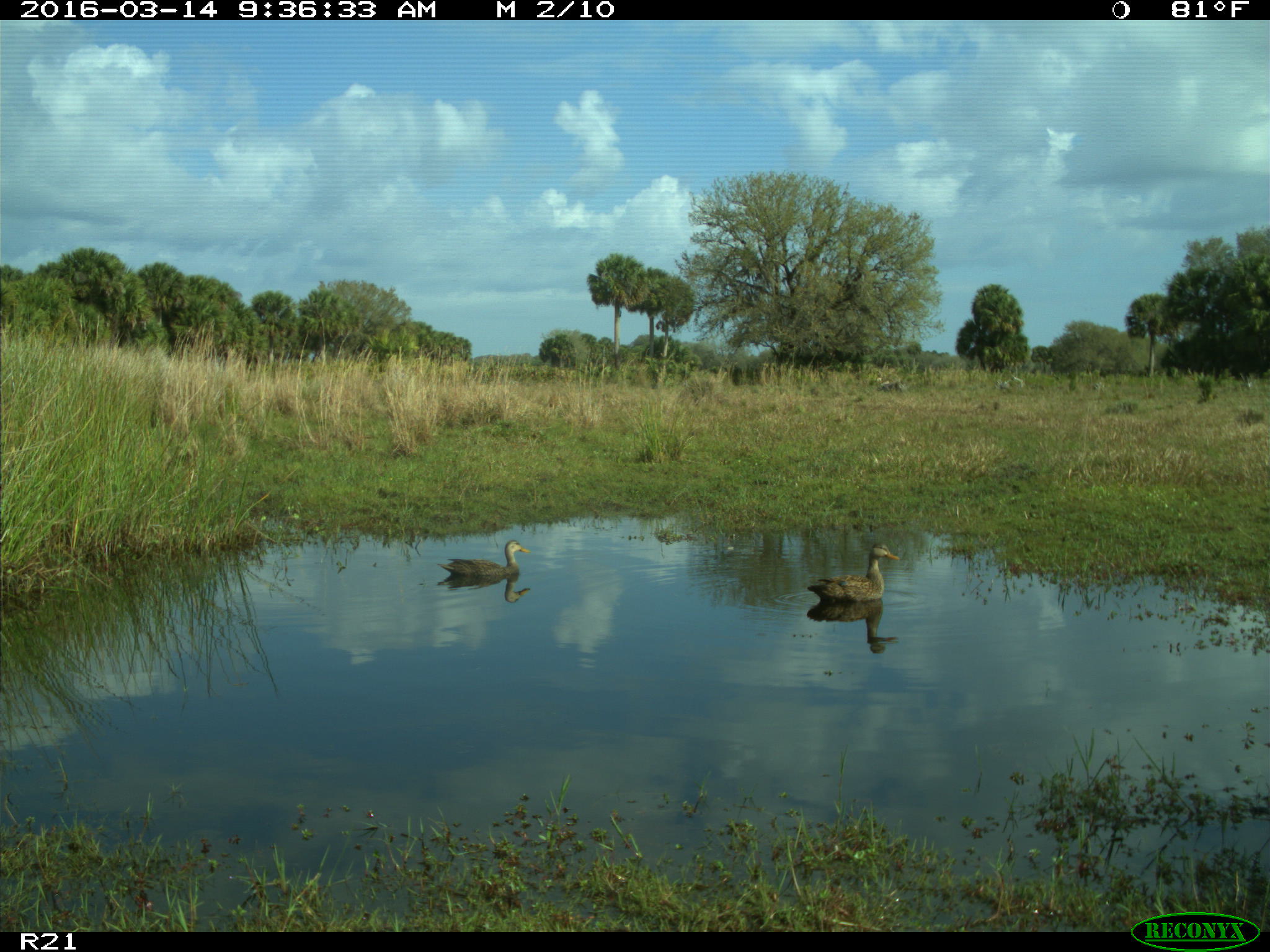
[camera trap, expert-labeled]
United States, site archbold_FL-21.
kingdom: Animalia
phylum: Chordata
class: Aves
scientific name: Aves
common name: birds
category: unidentified bird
Unidentified bird (birds) (Aves).